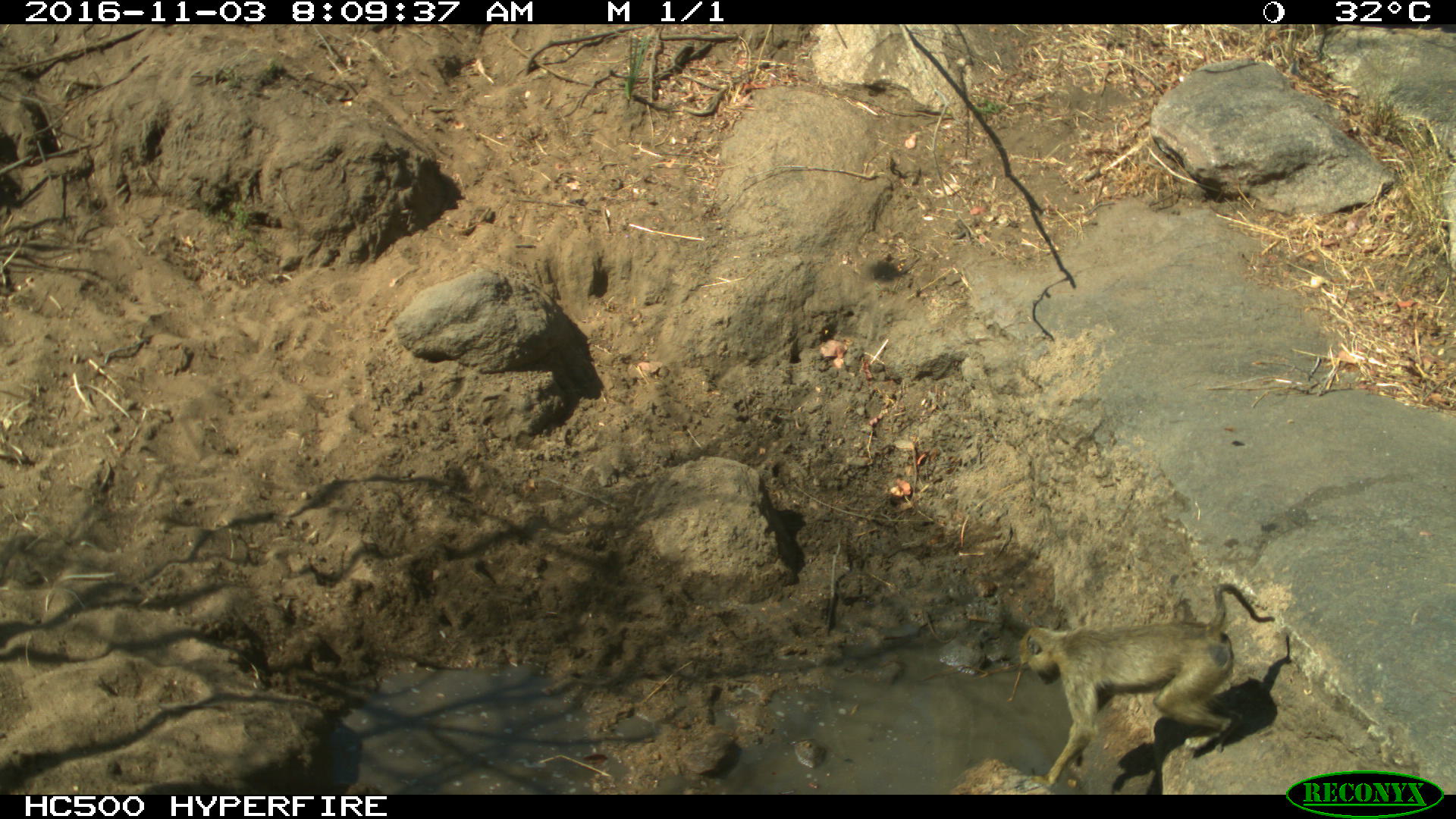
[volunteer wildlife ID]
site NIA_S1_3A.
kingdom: Animalia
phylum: Chordata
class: Mammalia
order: Primates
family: Cercopithecidae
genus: Papio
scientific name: Papio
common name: baboon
Baboon (Papio), count 1. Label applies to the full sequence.